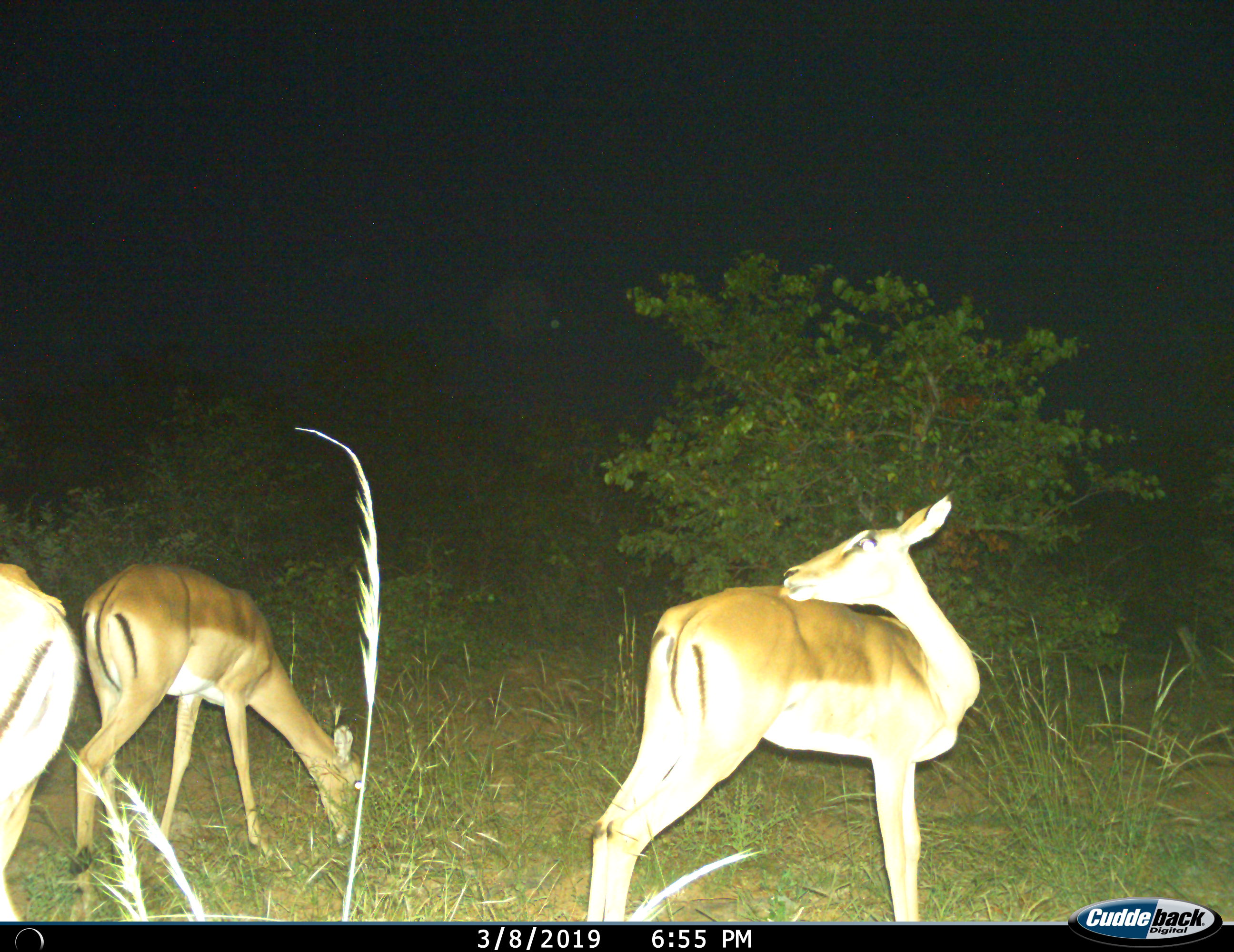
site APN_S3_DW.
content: unidentified animal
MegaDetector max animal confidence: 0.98